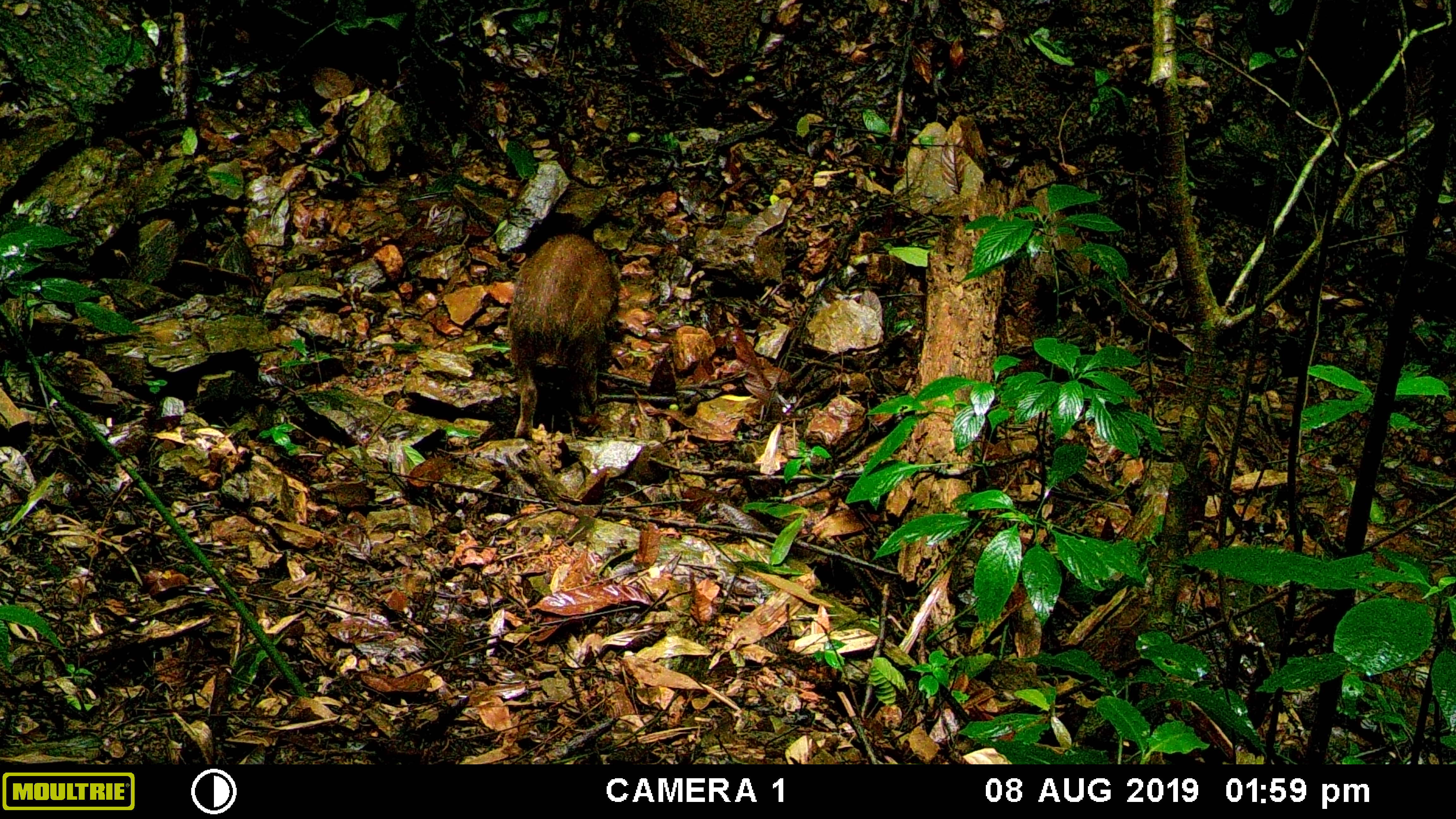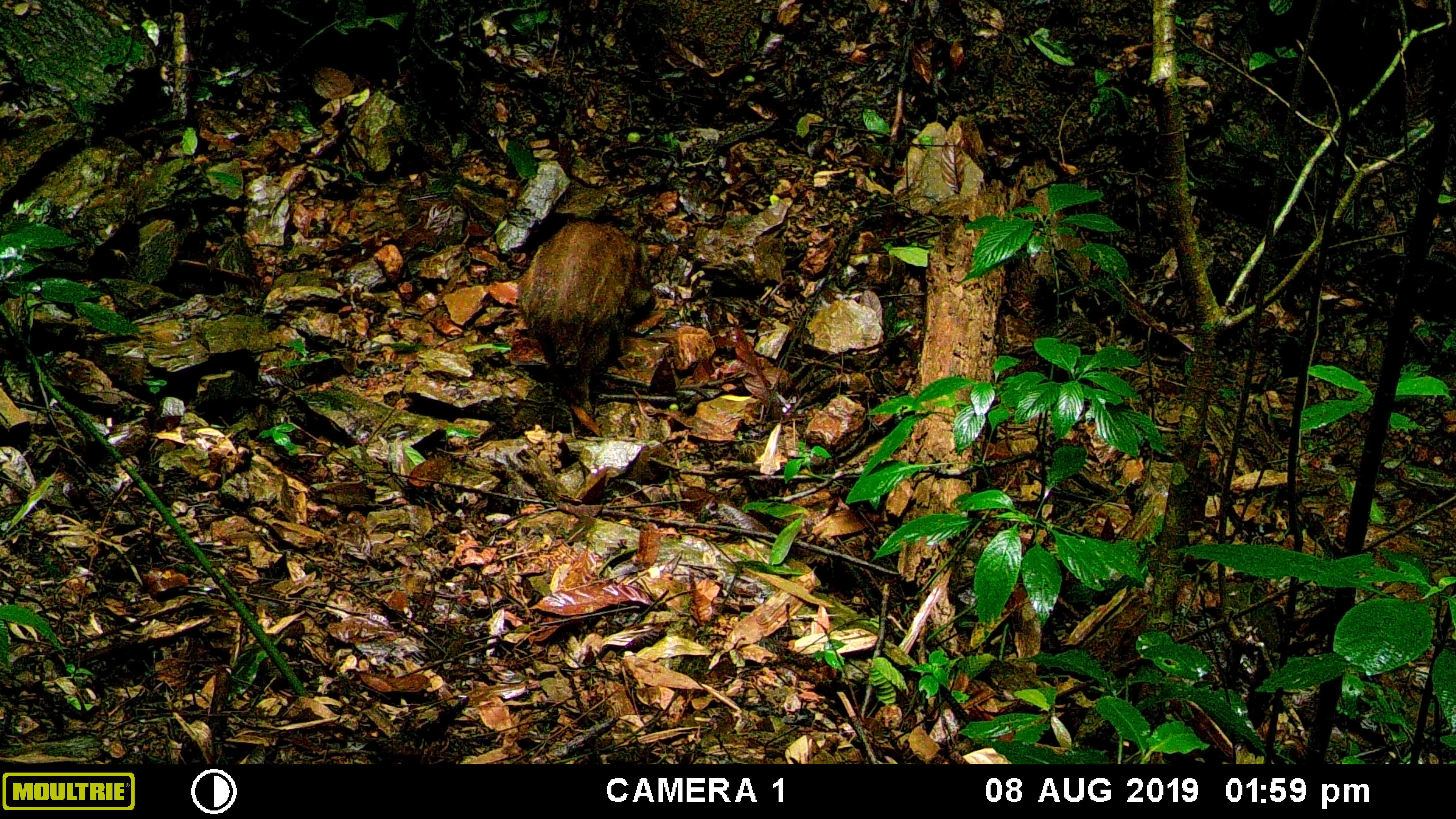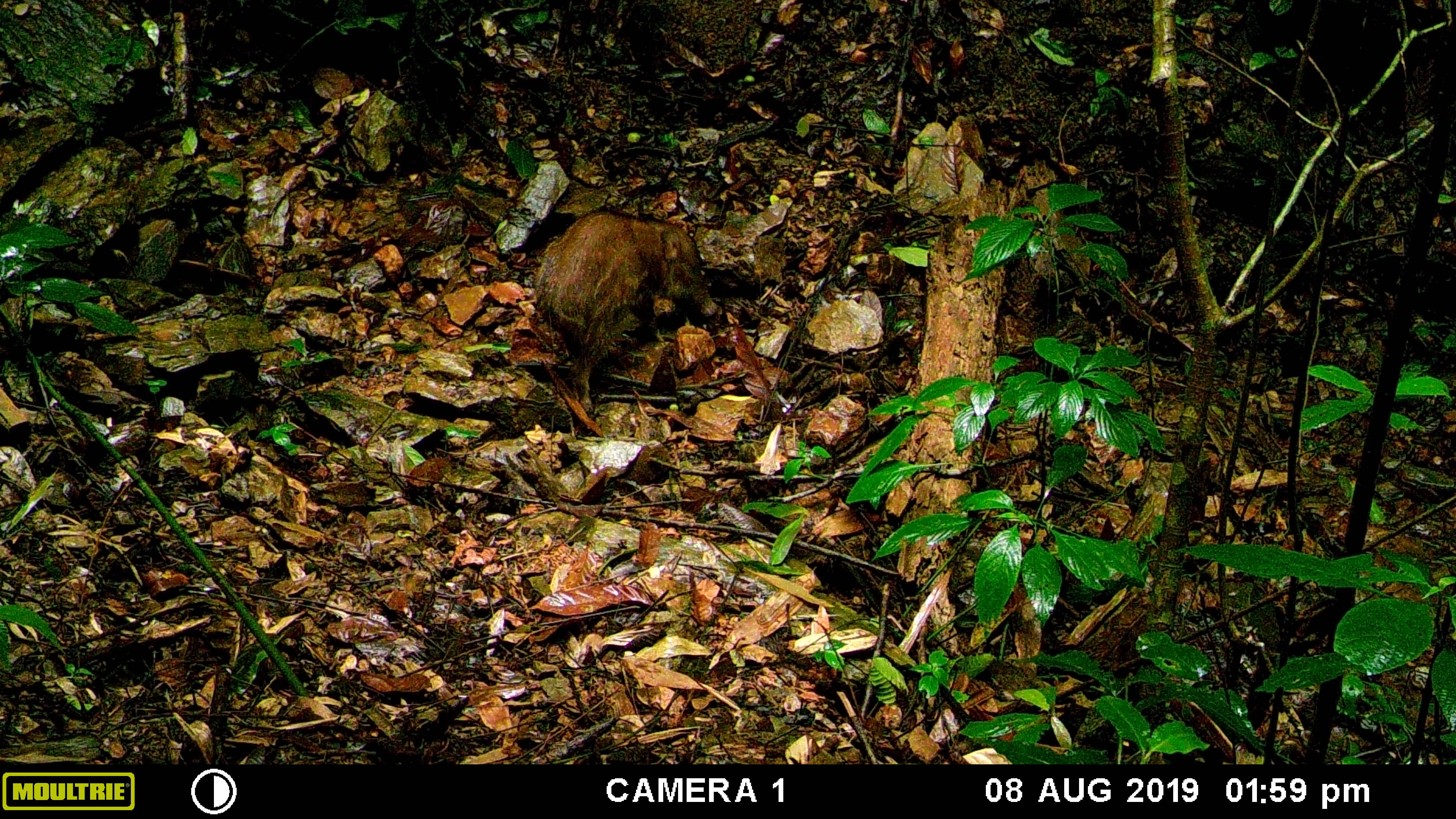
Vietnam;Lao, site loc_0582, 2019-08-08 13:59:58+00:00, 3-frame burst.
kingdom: Animalia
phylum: Chordata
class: Mammalia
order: Artiodactyla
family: Suidae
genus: Sus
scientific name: Sus scrofa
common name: eurasian wild pig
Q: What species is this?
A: Eurasian wild pig (Sus scrofa).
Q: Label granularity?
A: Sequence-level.